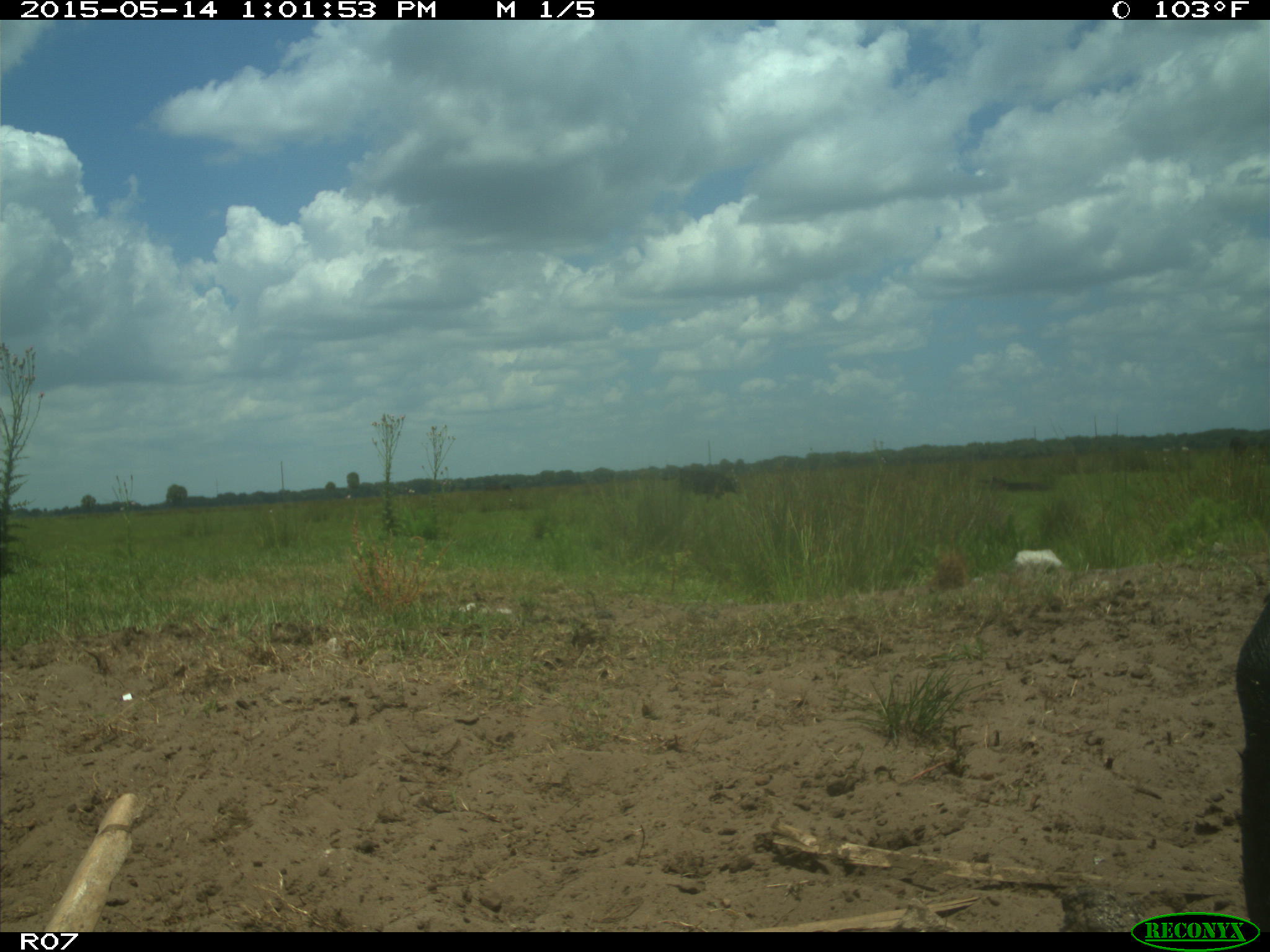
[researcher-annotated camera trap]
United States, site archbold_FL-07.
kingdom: Animalia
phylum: Chordata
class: Mammalia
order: Artiodactyla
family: Bovidae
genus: Bos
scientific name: Bos taurus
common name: domestic cow